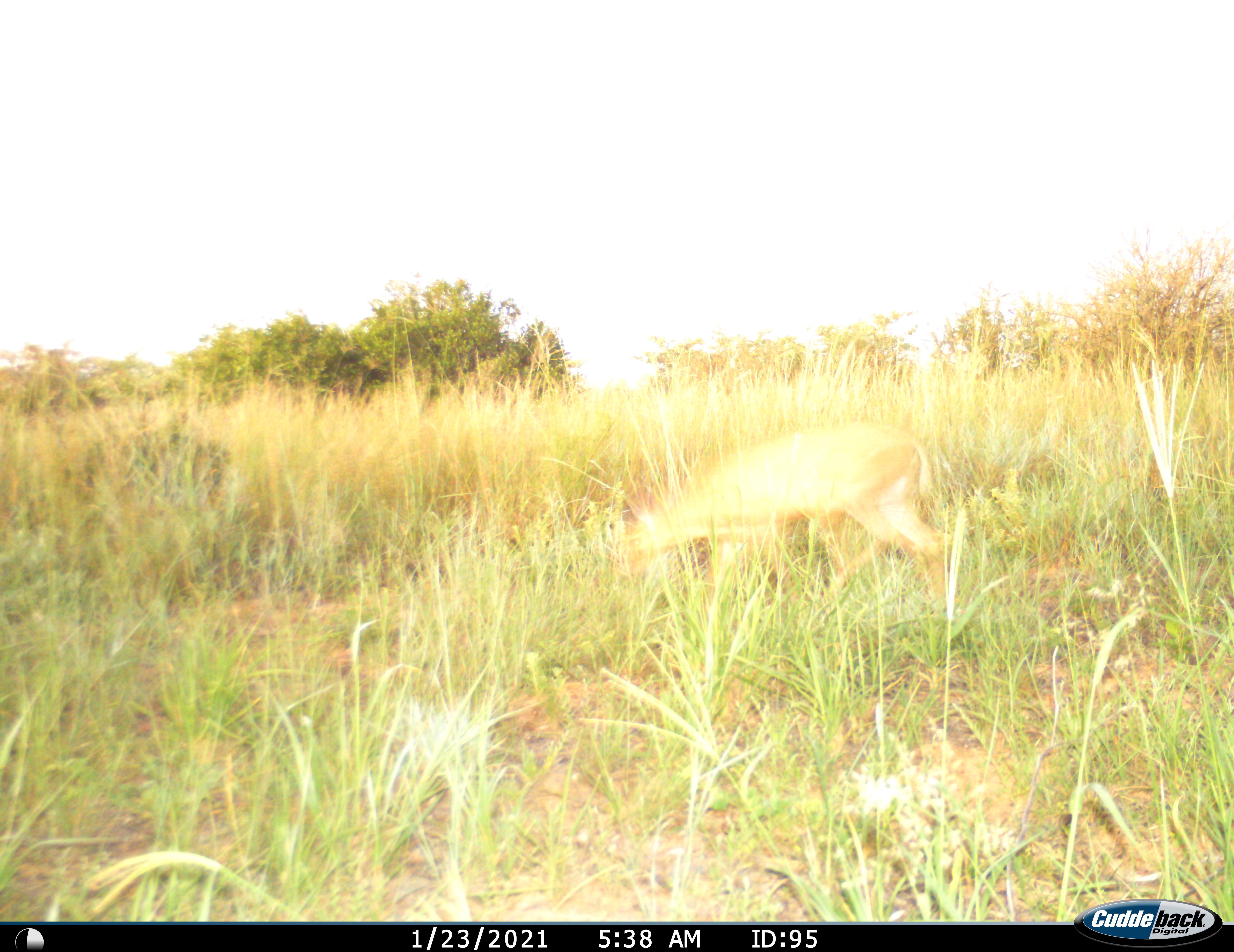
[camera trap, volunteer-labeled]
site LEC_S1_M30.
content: unidentified animal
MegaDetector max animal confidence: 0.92